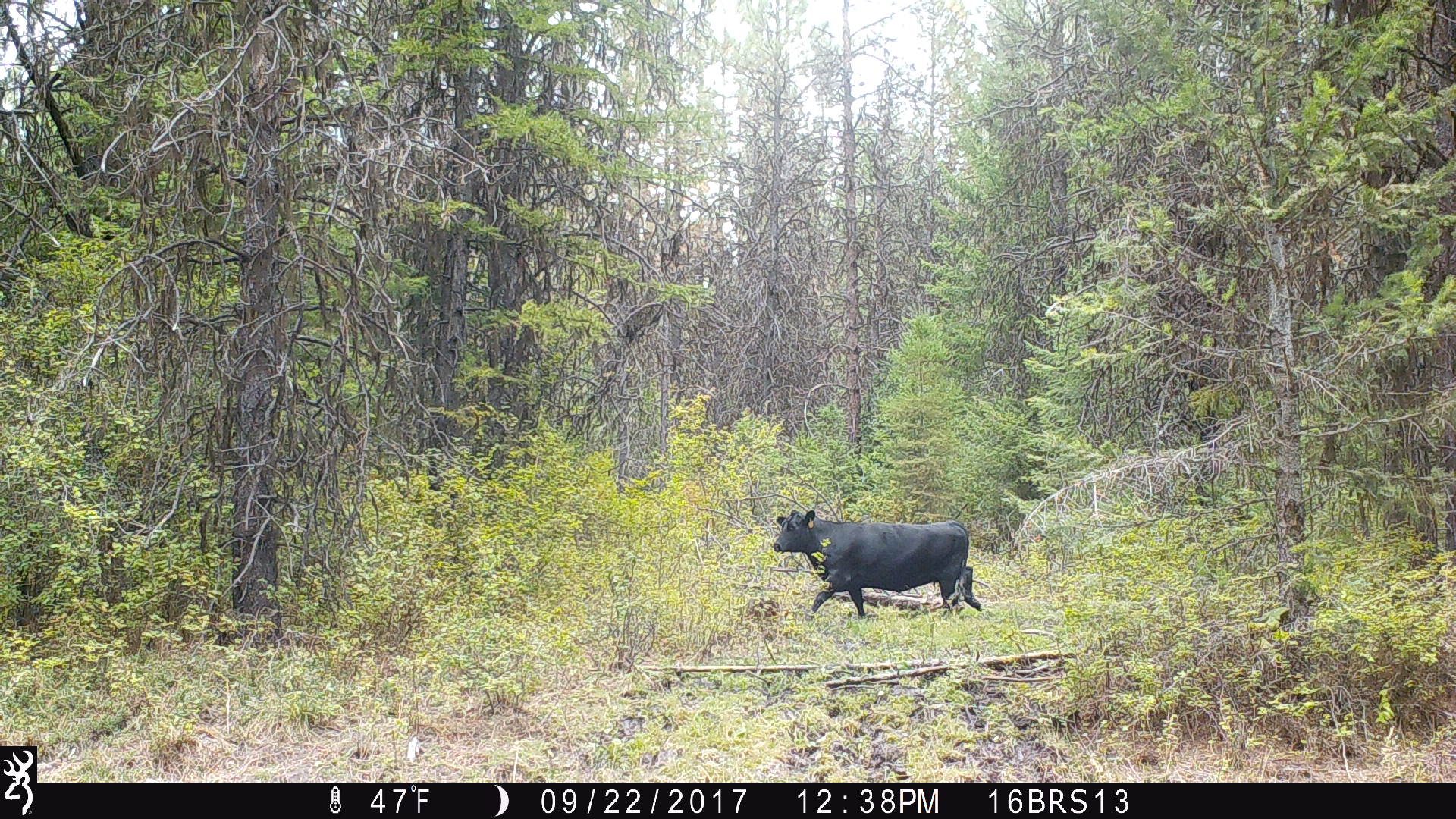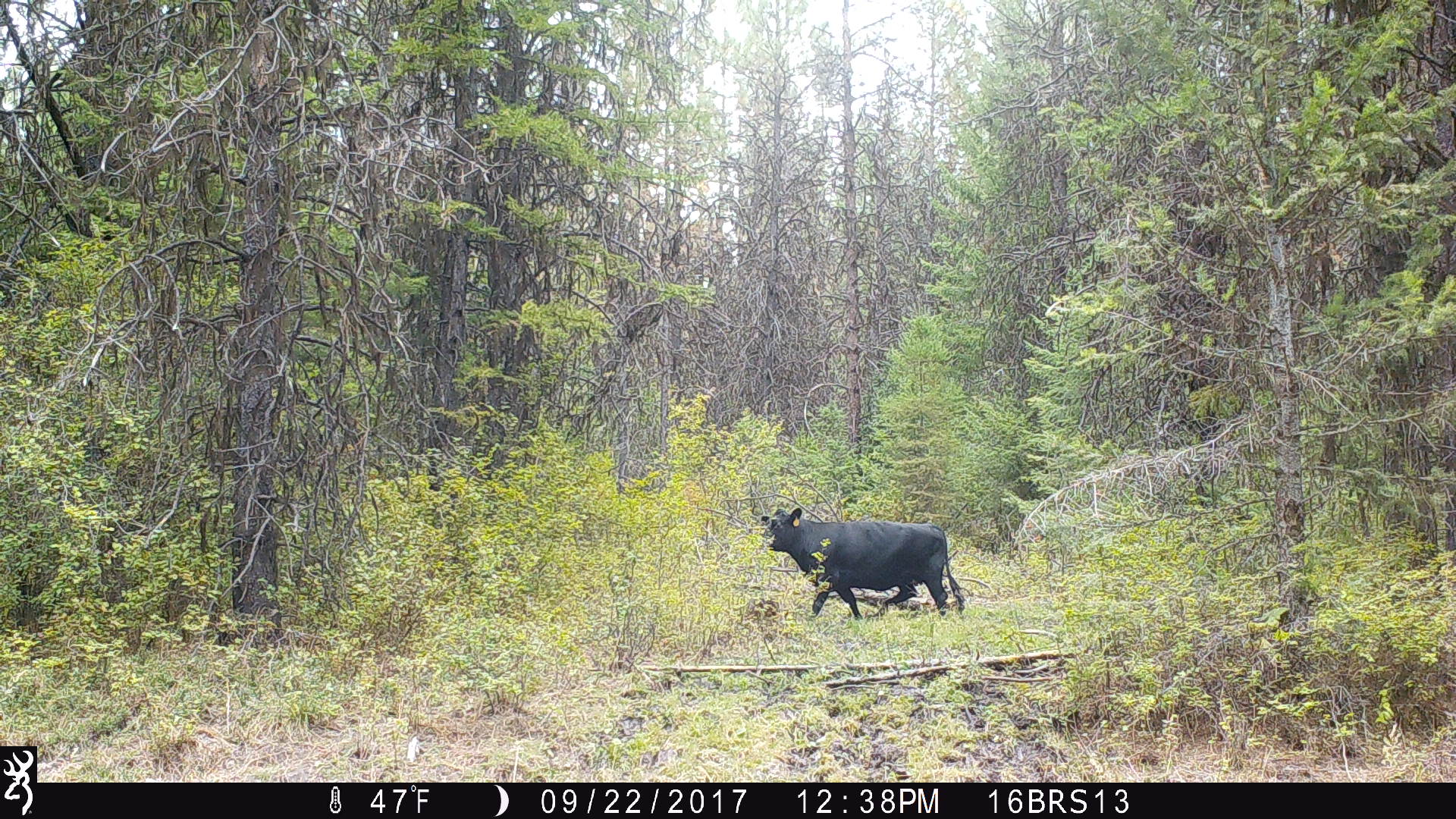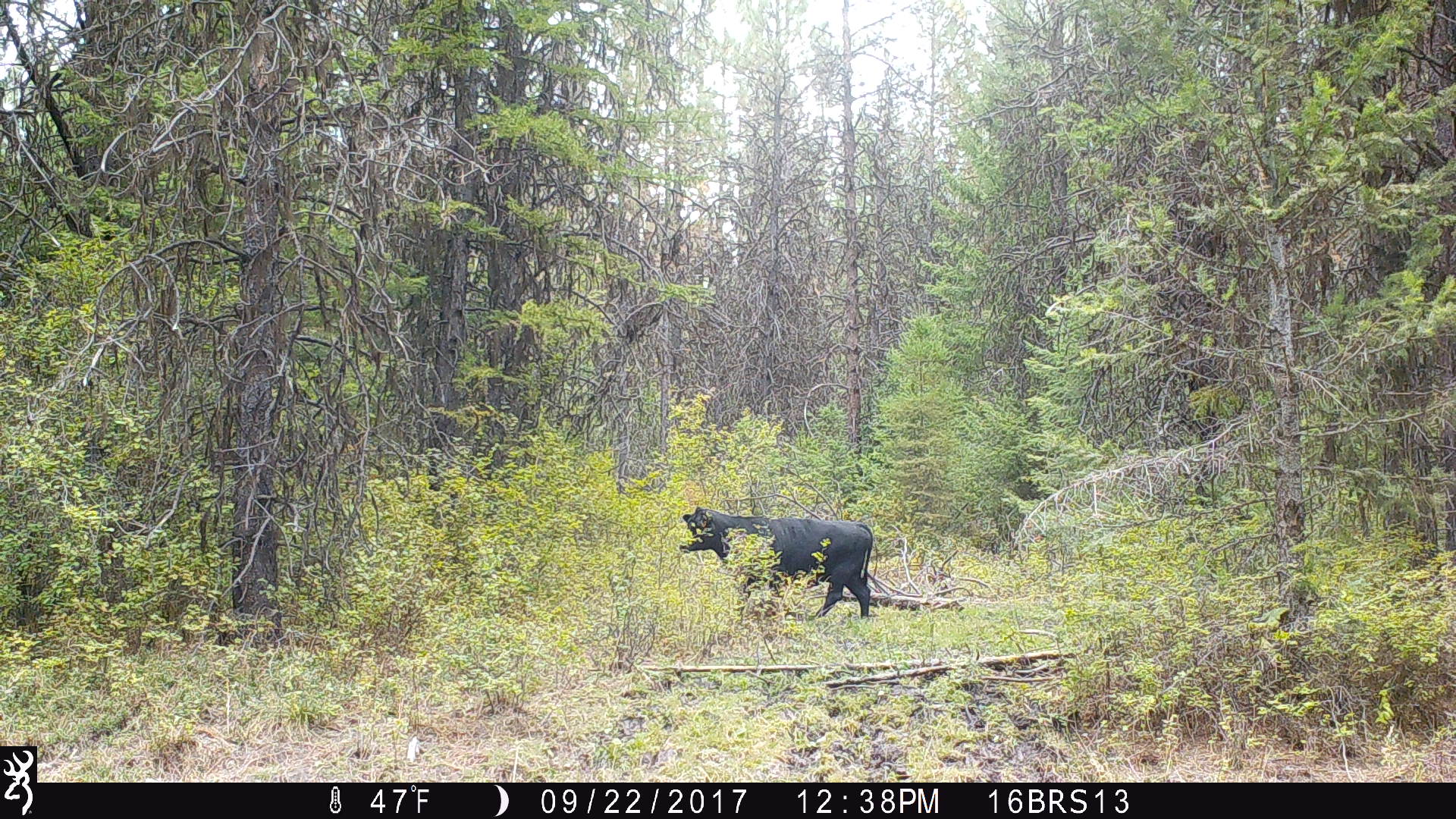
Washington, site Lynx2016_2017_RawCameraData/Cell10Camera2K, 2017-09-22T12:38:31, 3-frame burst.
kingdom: Animalia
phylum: Chordata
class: Mammalia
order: Artiodactyla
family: Bovidae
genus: Bos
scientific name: Bos taurus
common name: domestic cattle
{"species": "domestic cattle (Bos taurus)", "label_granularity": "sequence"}